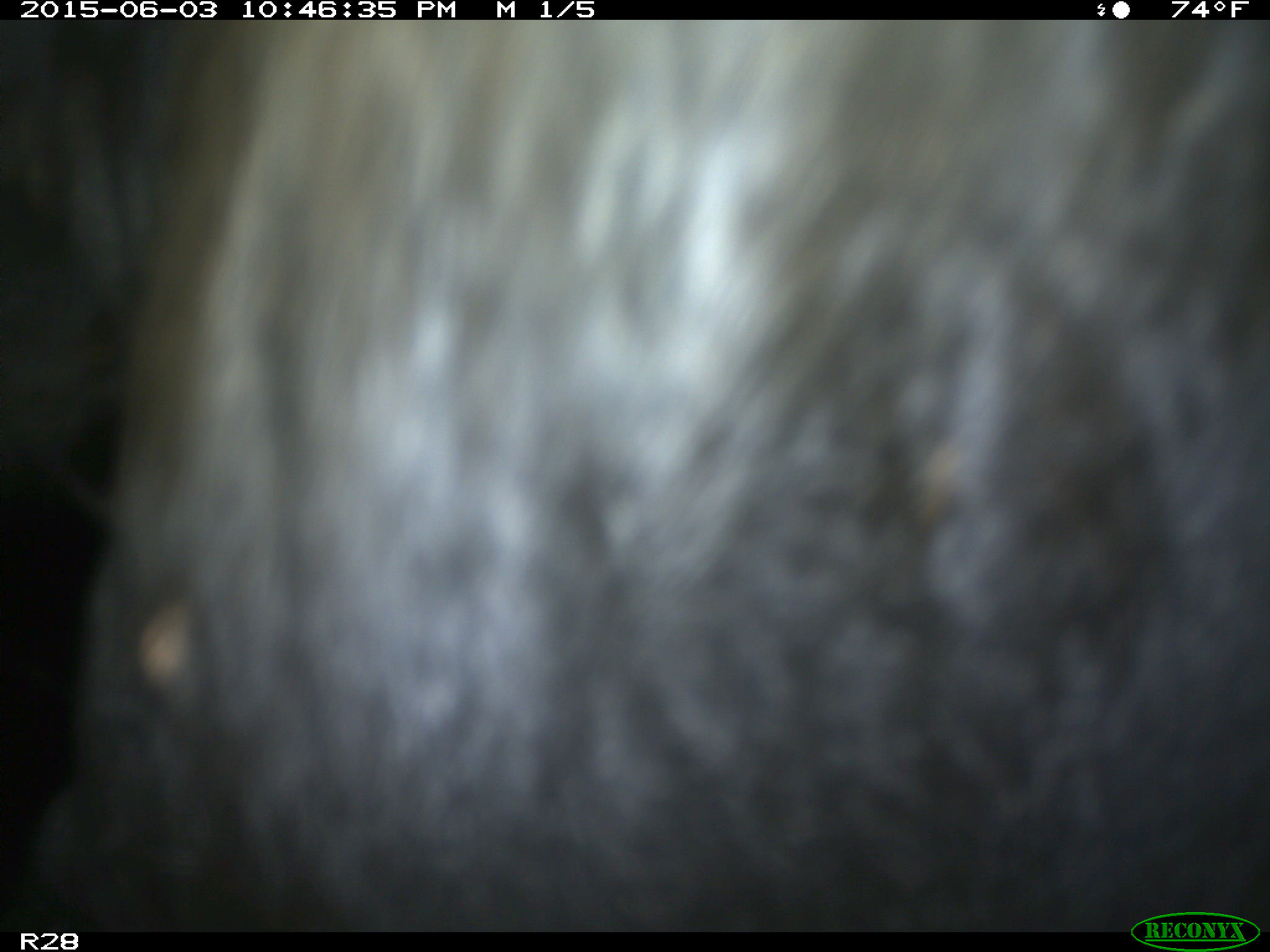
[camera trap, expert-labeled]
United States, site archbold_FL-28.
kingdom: Animalia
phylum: Chordata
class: Mammalia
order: Artiodactyla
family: Bovidae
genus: Bos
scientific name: Bos taurus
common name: domestic cow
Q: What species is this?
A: Bos taurus (domestic cow).